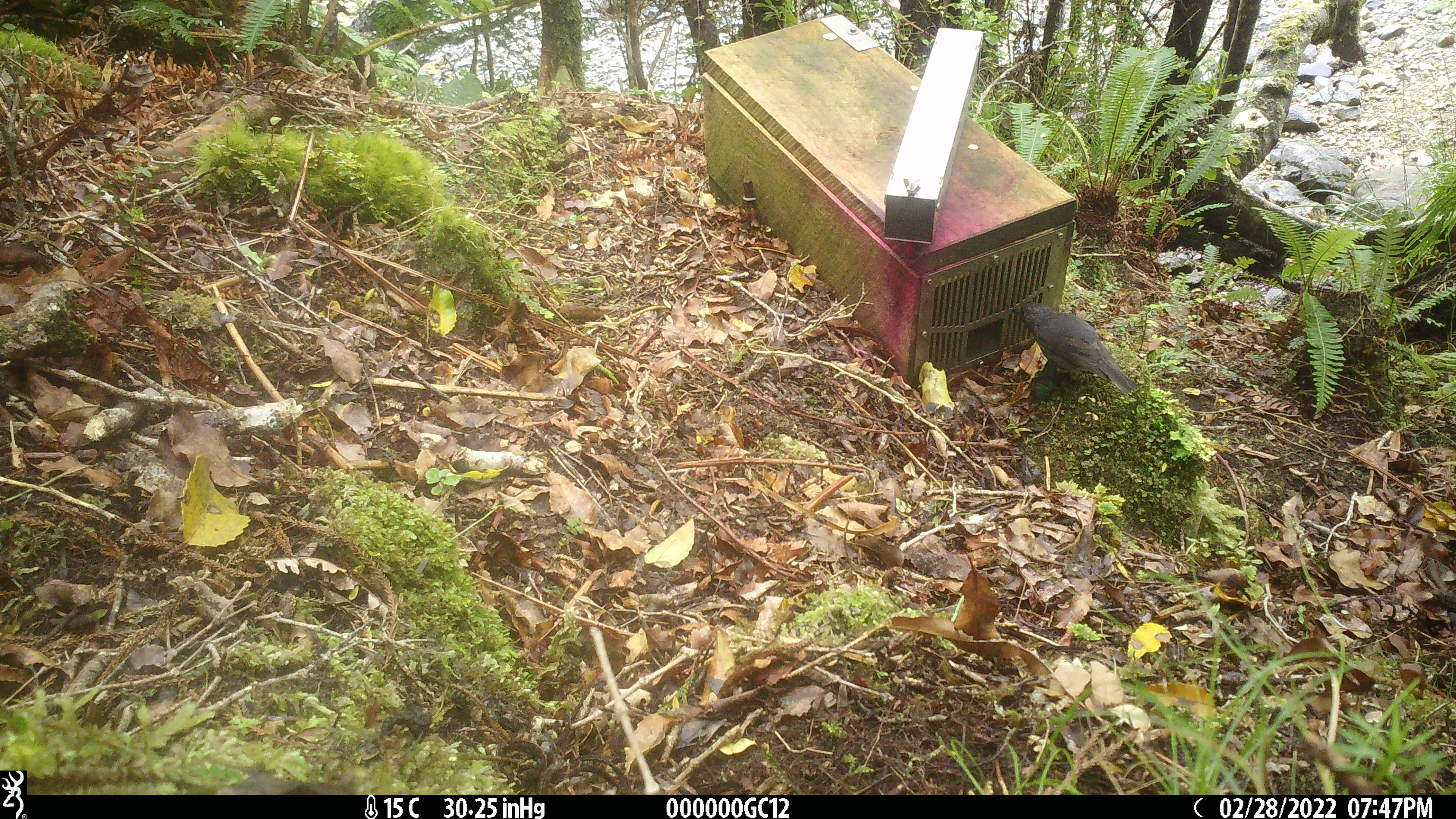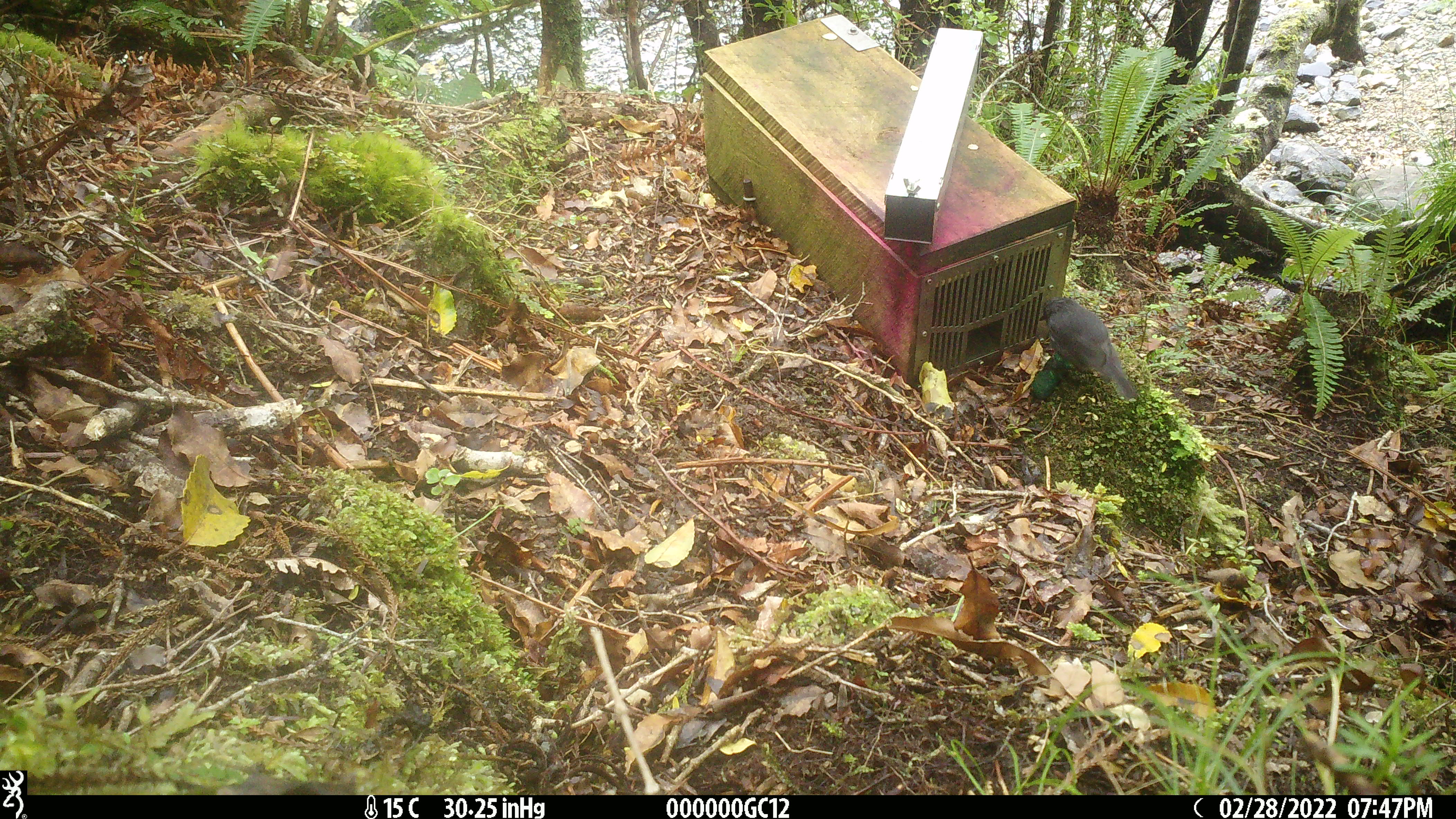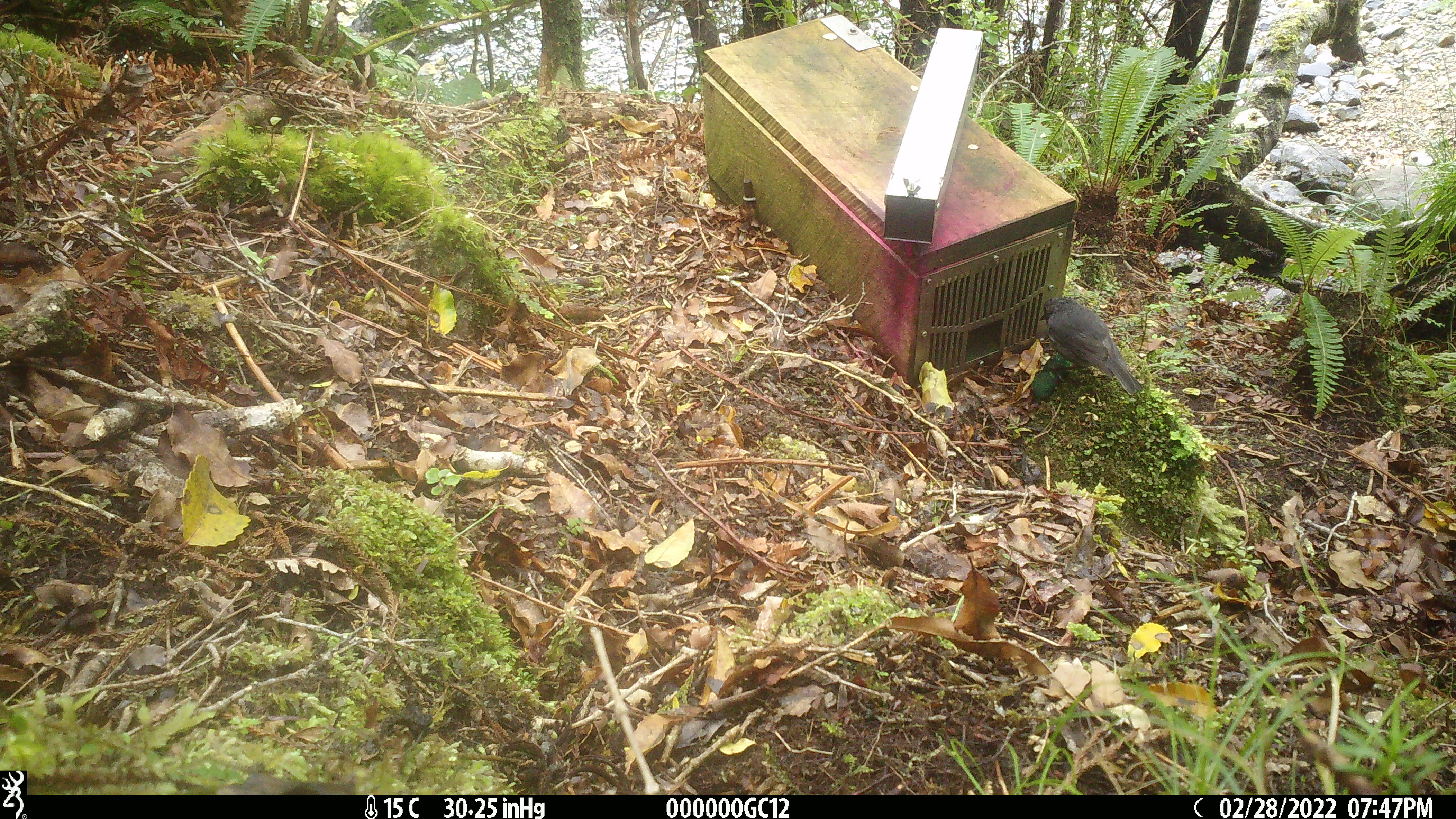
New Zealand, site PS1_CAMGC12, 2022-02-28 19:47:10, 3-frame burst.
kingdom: Animalia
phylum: Chordata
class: Aves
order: Passeriformes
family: Petroicidae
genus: Petroica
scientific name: Petroica australis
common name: new zealand robin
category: robin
Robin (new zealand robin) (Petroica australis).